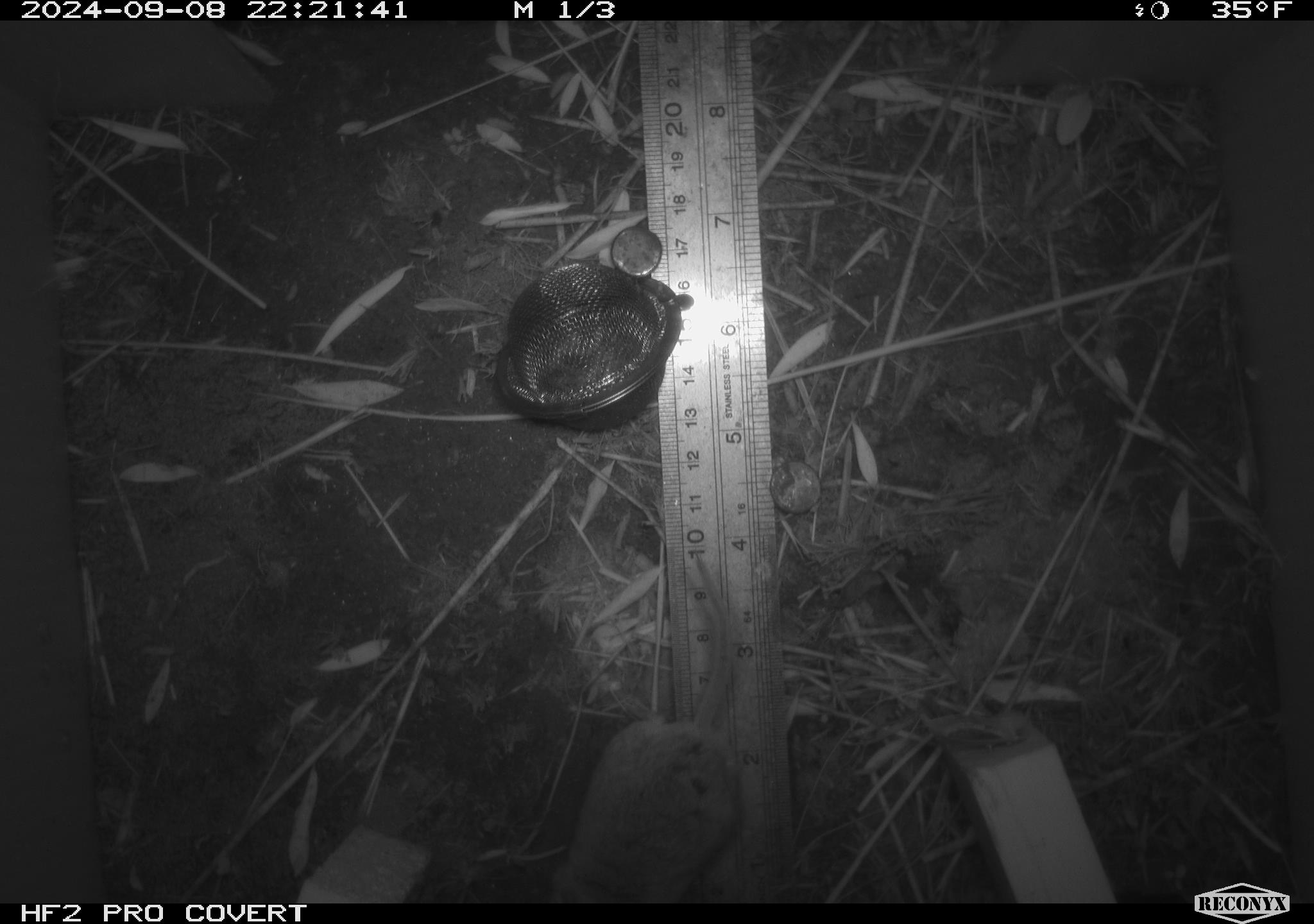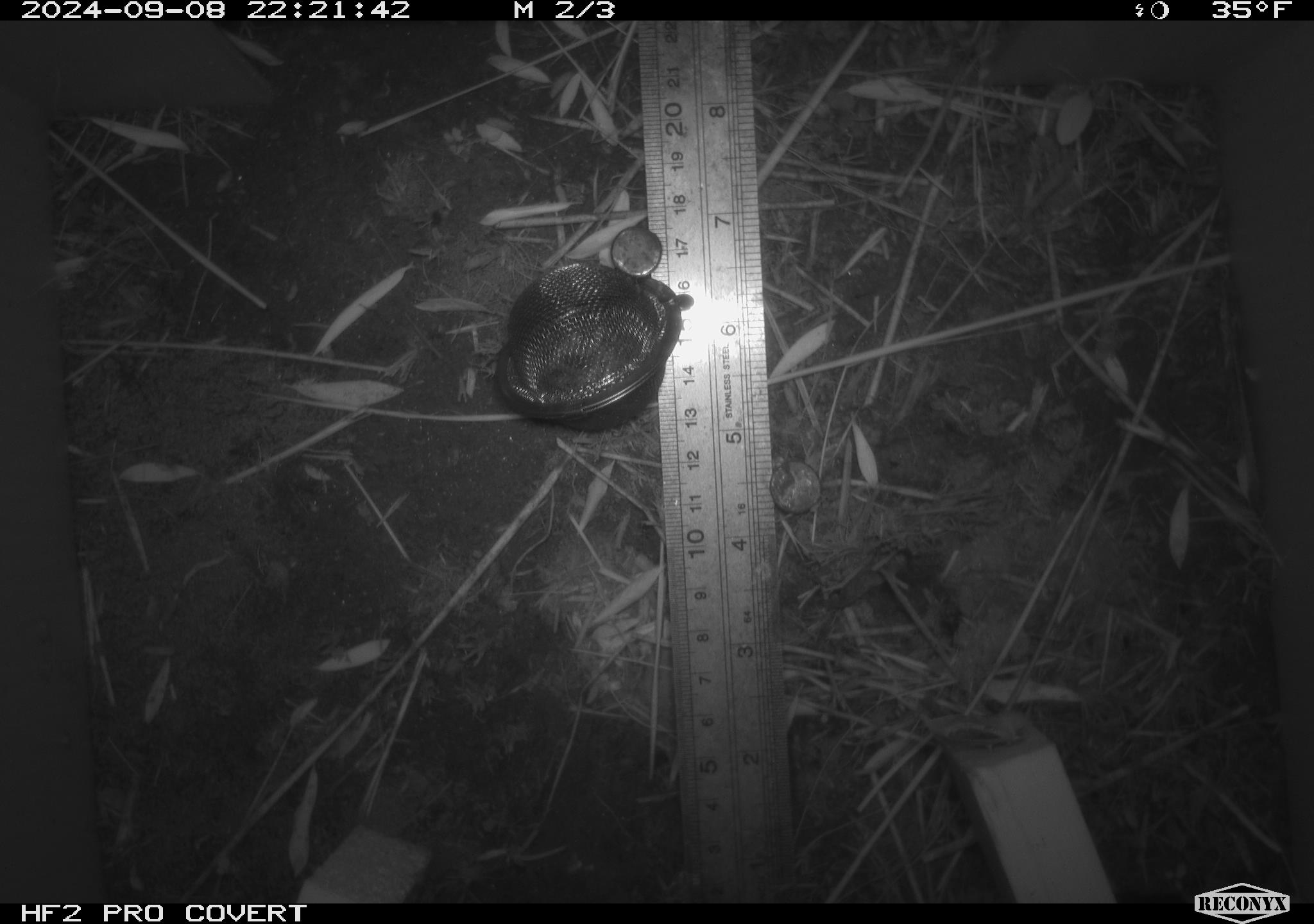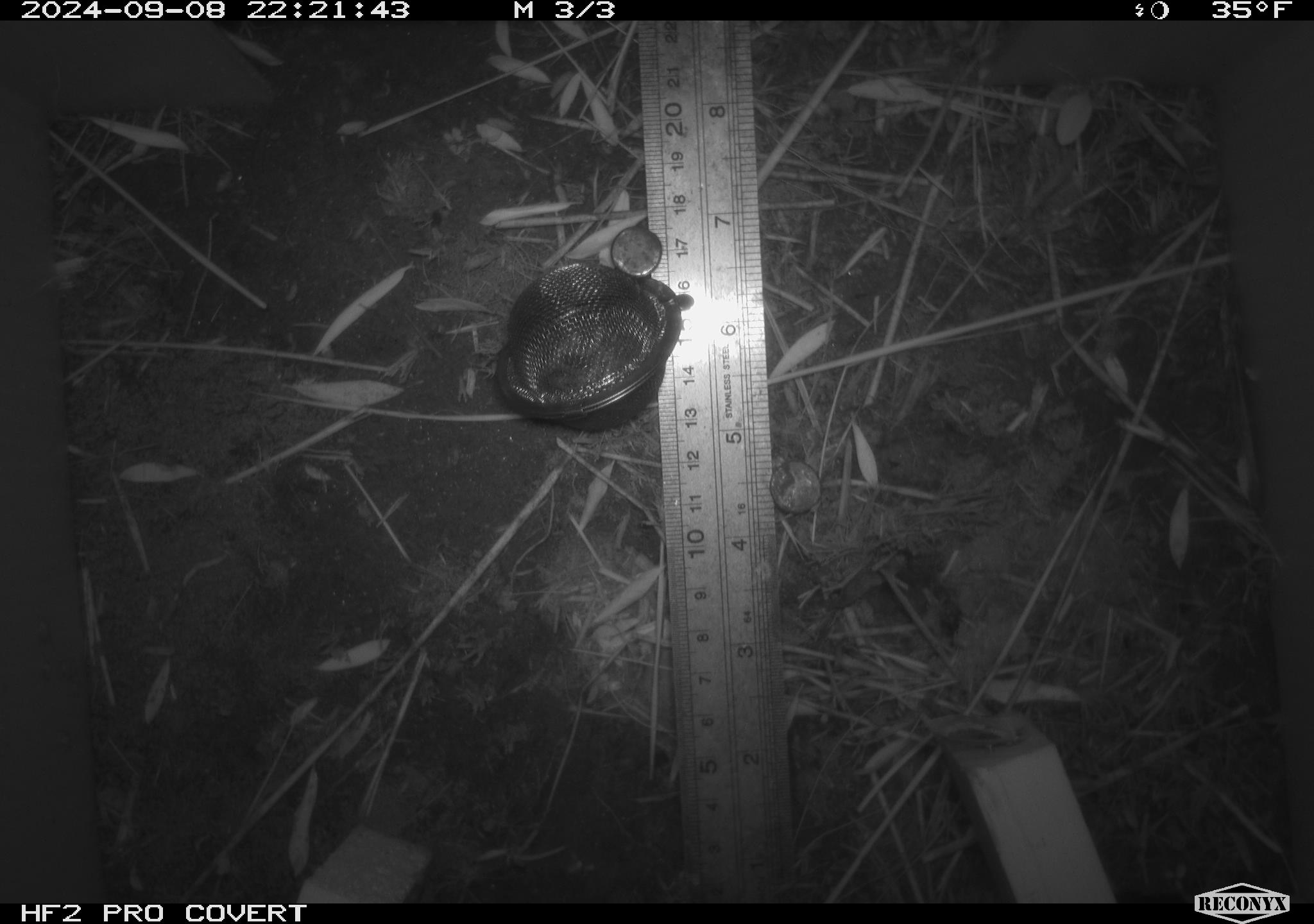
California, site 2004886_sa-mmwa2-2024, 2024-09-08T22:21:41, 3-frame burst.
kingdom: Animalia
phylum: Chordata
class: Mammalia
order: Rodentia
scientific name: Rodentia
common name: mouse species